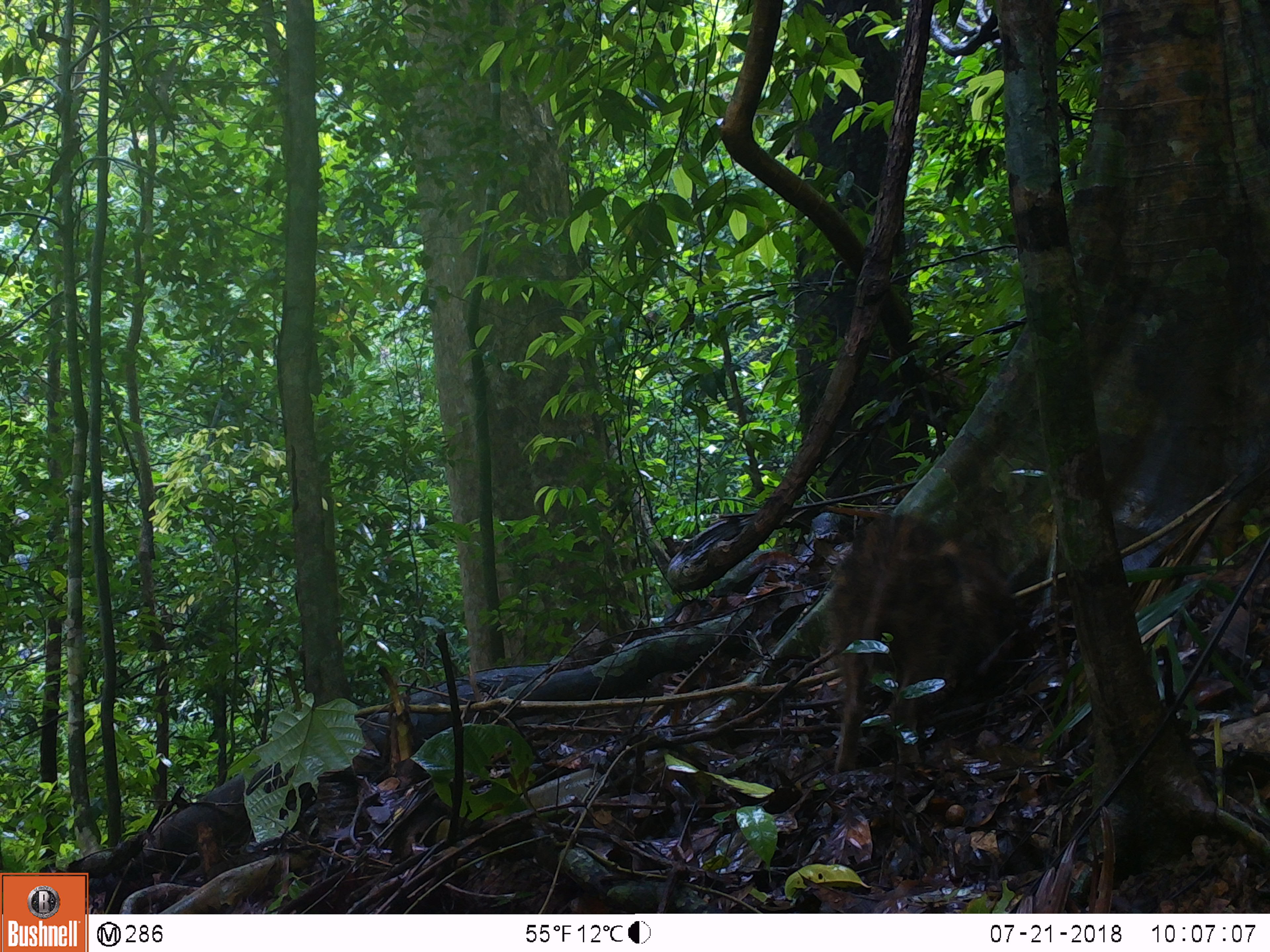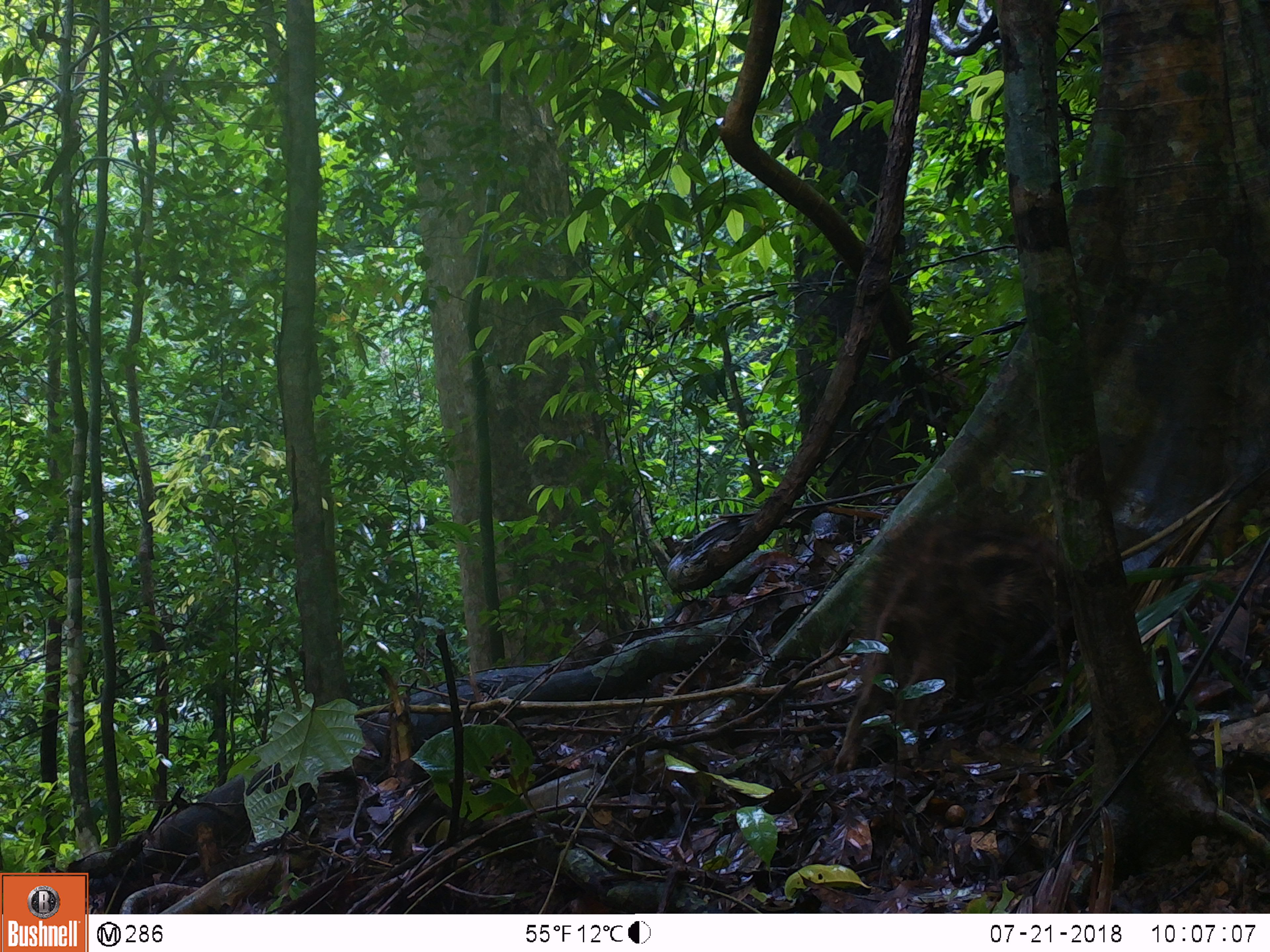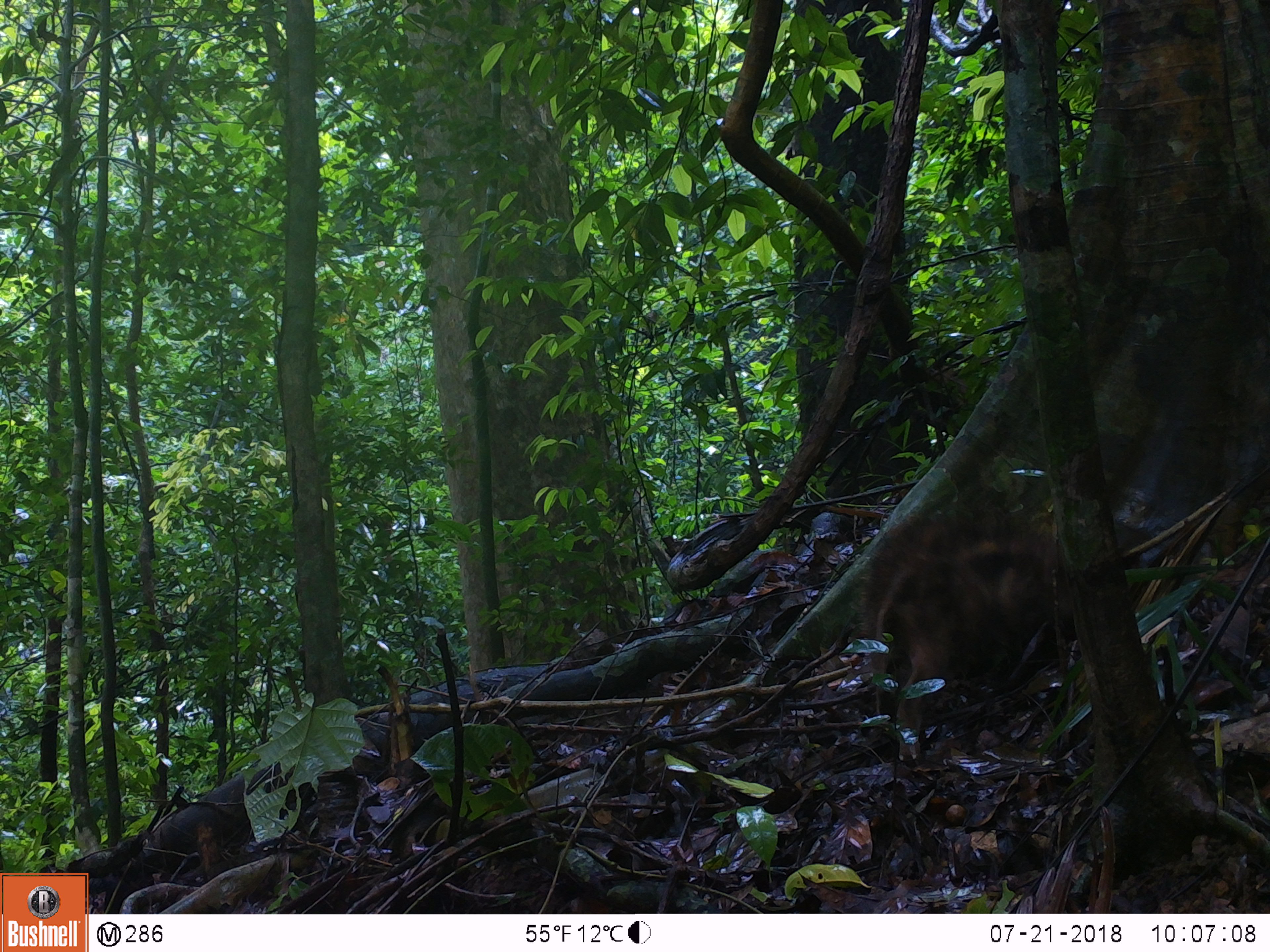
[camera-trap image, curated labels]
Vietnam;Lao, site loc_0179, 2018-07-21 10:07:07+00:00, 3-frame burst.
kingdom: Animalia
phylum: Chordata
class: Mammalia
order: Artiodactyla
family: Suidae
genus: Sus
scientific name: Sus scrofa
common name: eurasian wild pig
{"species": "eurasian wild pig (Sus scrofa)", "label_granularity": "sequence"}